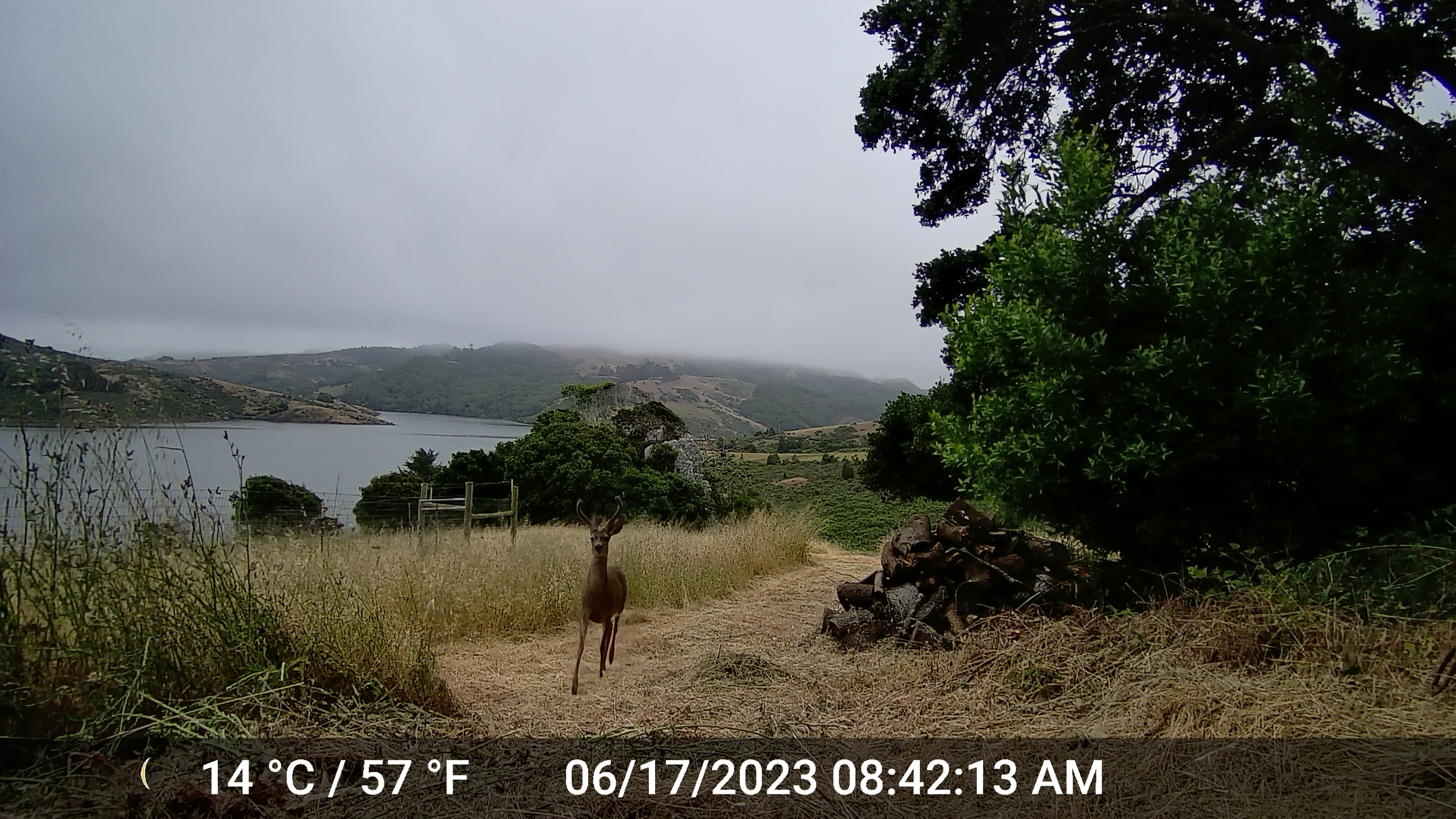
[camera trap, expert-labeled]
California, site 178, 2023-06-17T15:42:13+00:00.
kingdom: Animalia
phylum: Chordata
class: Mammalia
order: Artiodactyla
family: Cervidae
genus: Odocoileus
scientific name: Odocoileus hemionus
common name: mule deer